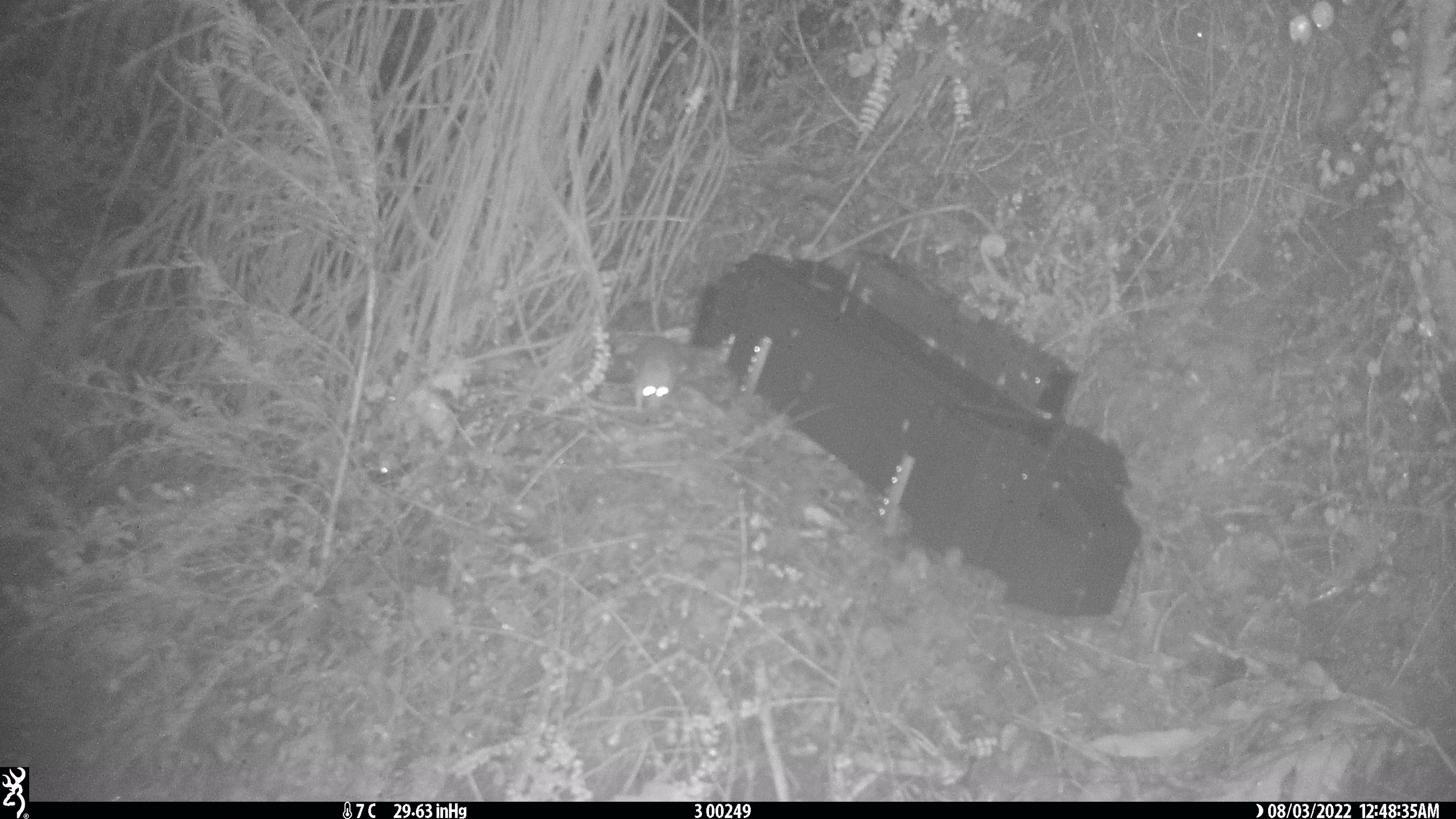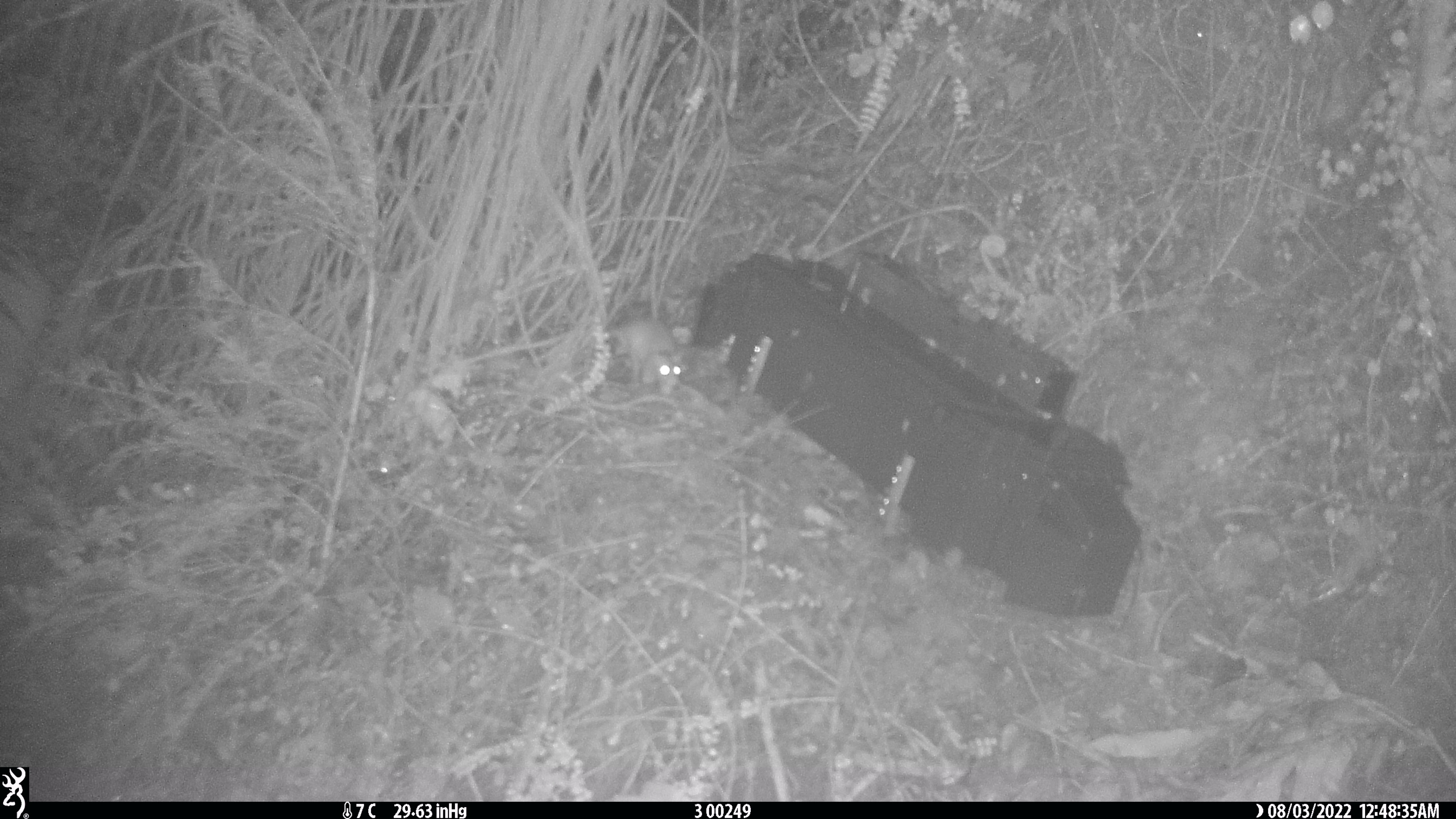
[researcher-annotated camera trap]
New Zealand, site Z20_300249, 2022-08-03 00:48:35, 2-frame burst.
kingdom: Animalia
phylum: Chordata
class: Mammalia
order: Rodentia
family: Muridae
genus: Rattus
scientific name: Rattus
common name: rat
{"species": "rat (Rattus)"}